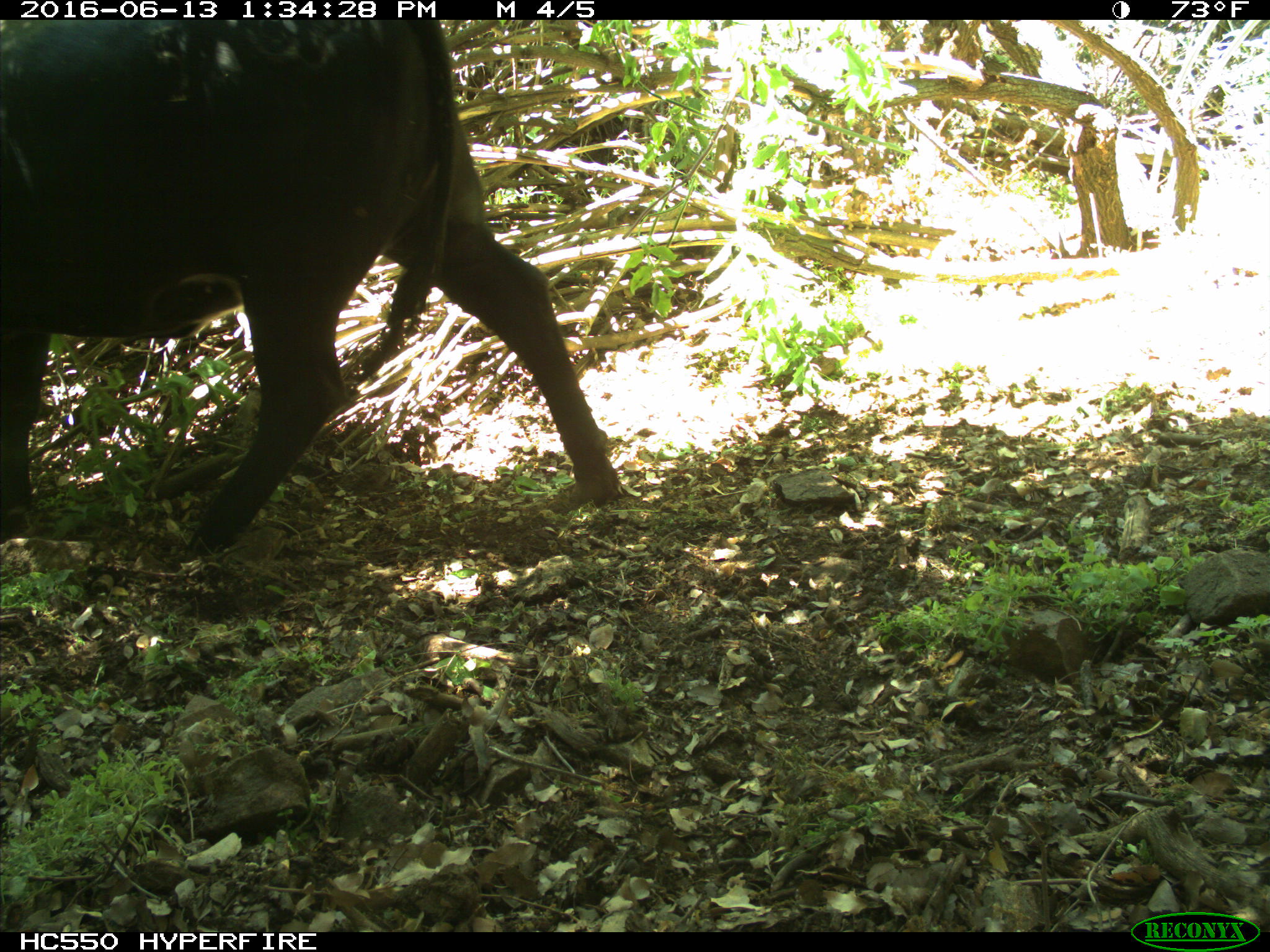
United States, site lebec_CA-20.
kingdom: Animalia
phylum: Chordata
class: Mammalia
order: Artiodactyla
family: Bovidae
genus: Bos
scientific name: Bos taurus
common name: domestic cow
Bos taurus (domestic cow).